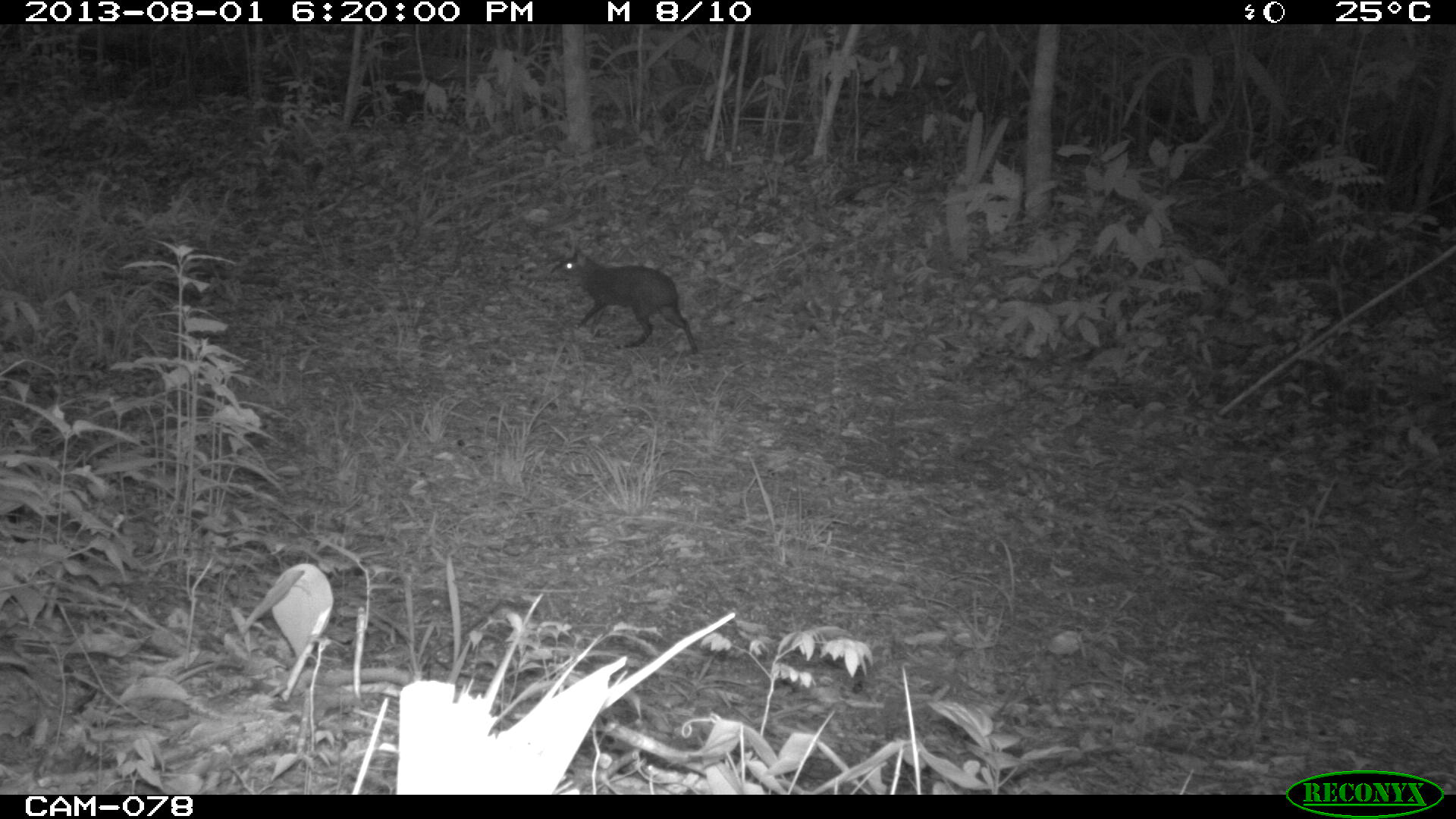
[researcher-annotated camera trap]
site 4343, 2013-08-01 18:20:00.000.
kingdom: Animalia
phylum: Chordata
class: Mammalia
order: Rodentia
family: Dasyproctidae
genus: Dasyprocta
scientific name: Dasyprocta punctata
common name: central american agouti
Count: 1.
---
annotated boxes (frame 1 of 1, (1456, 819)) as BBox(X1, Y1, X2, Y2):
dasyprocta punctata: BBox(551, 245, 698, 354)